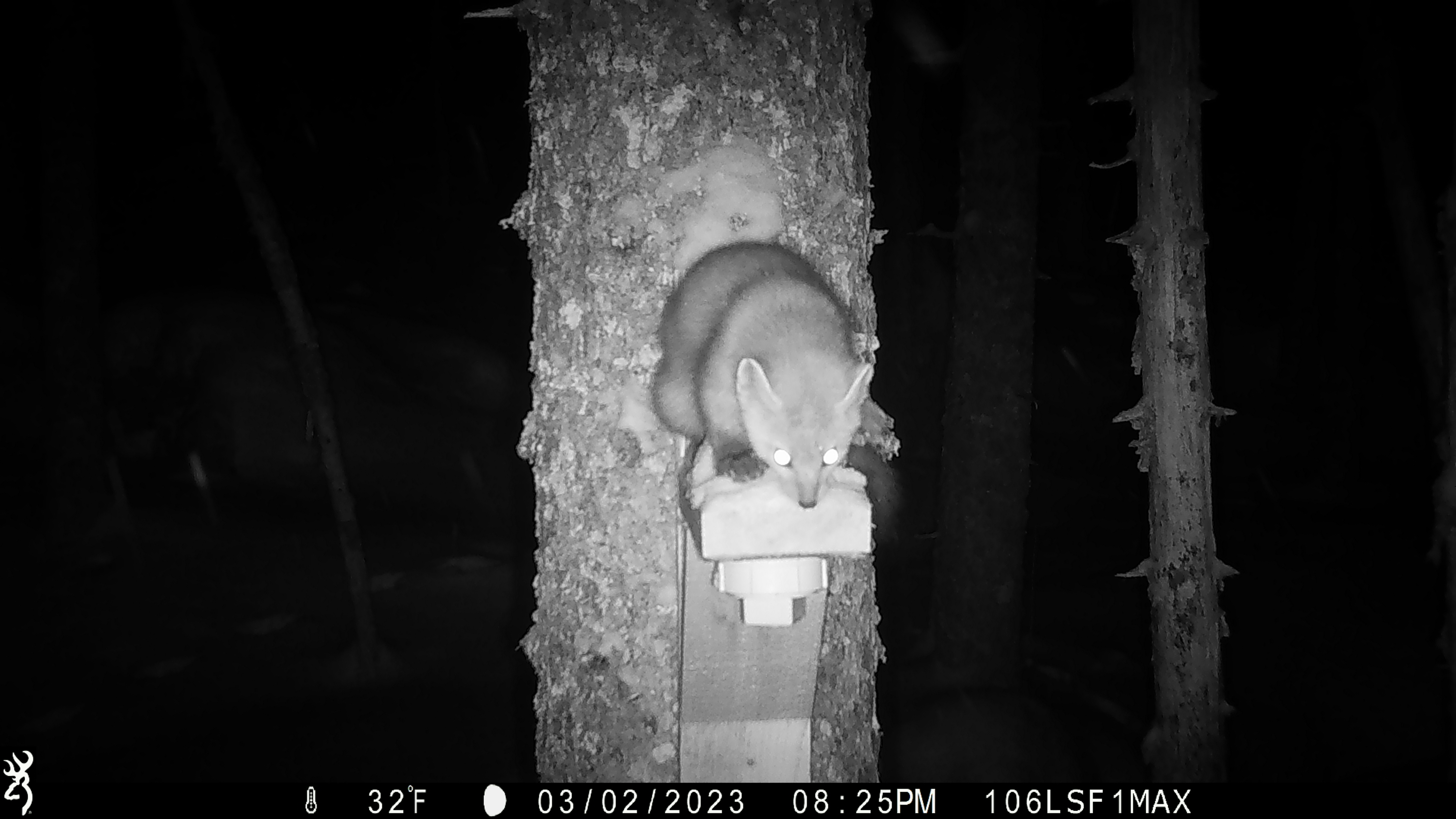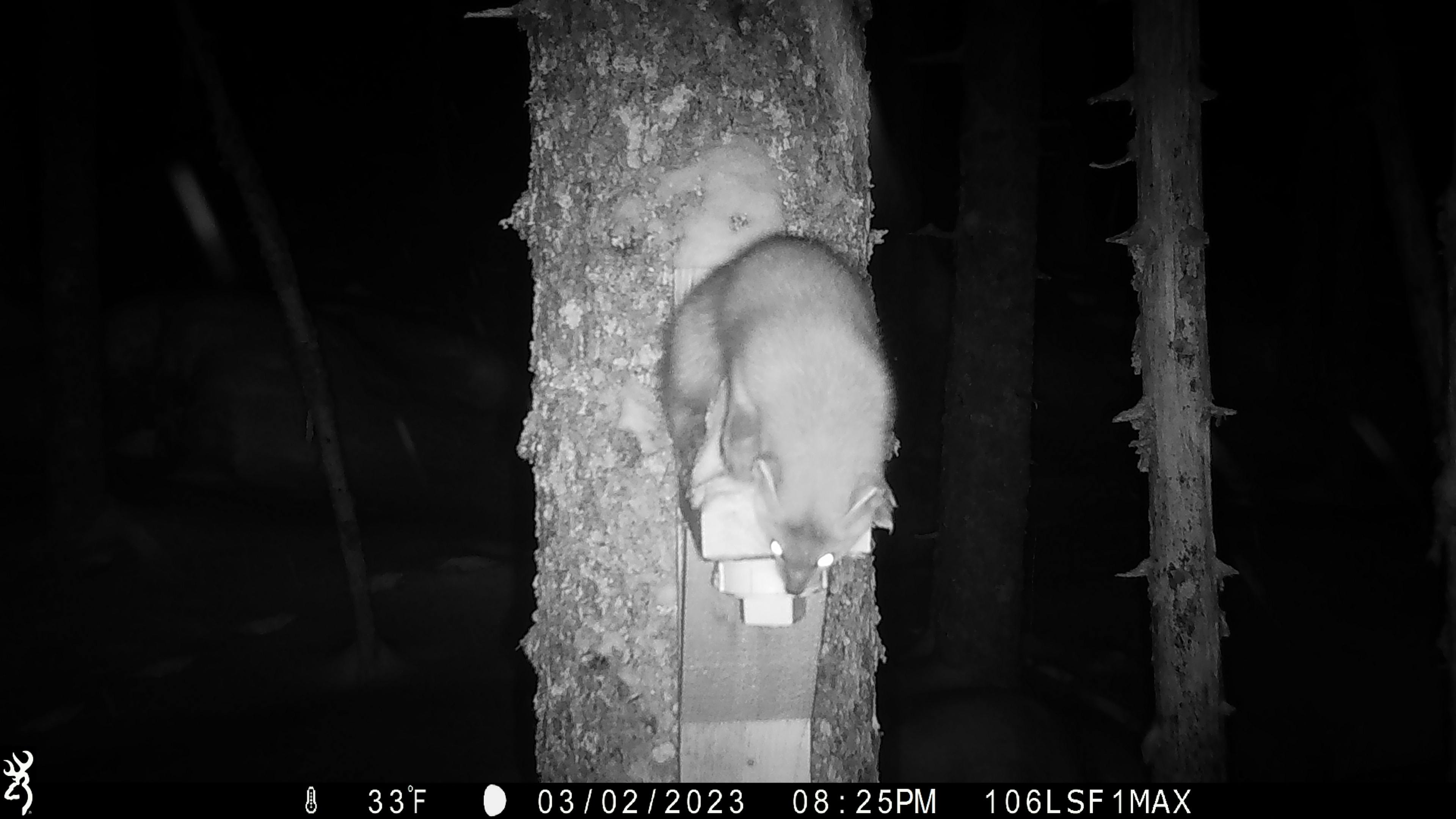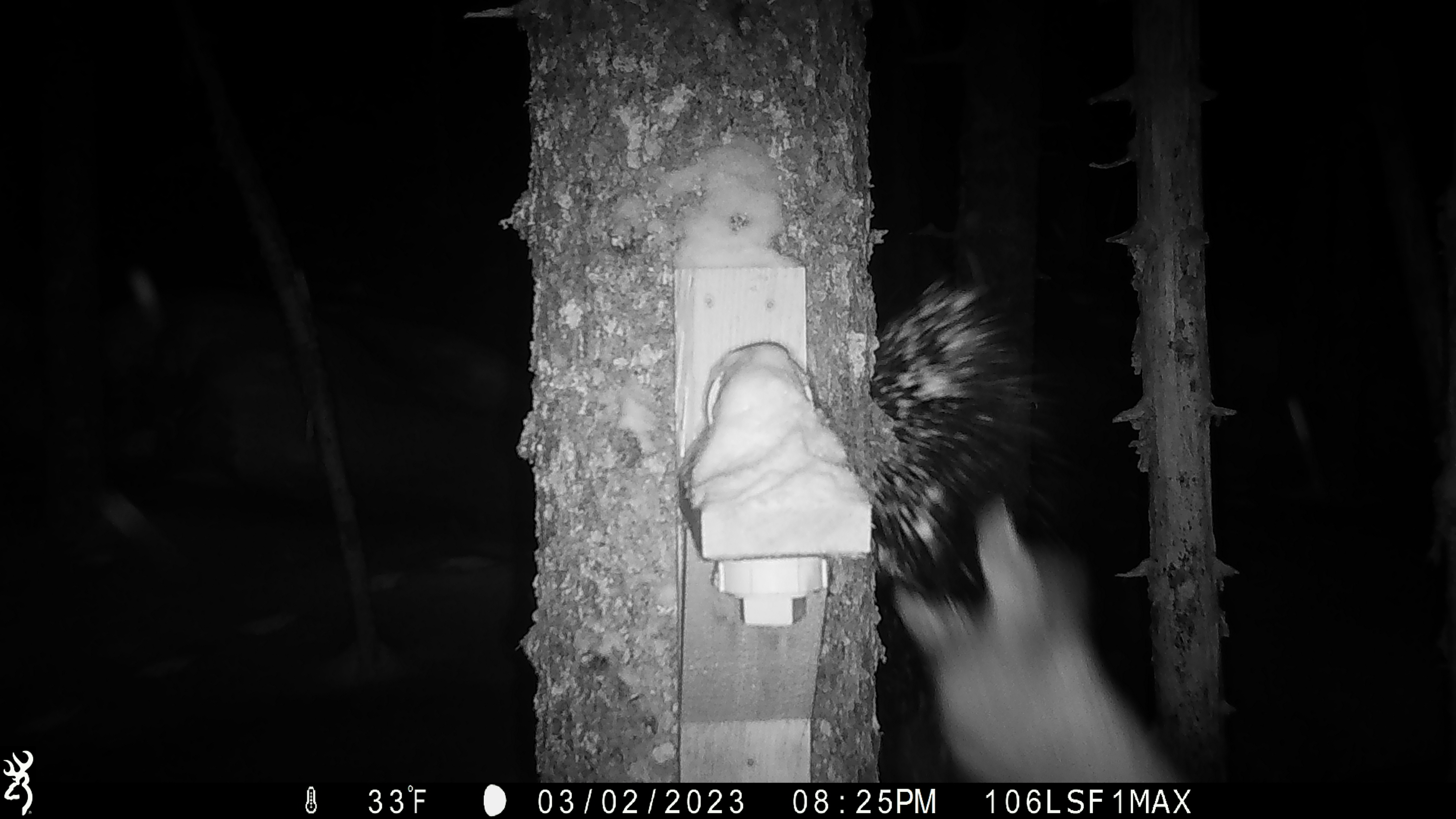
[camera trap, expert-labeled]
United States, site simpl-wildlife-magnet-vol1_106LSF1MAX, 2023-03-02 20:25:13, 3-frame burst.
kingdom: Animalia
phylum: Chordata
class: Mammalia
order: Carnivora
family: Mustelidae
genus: Martes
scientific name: Martes americana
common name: american marten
American marten (Martes americana).